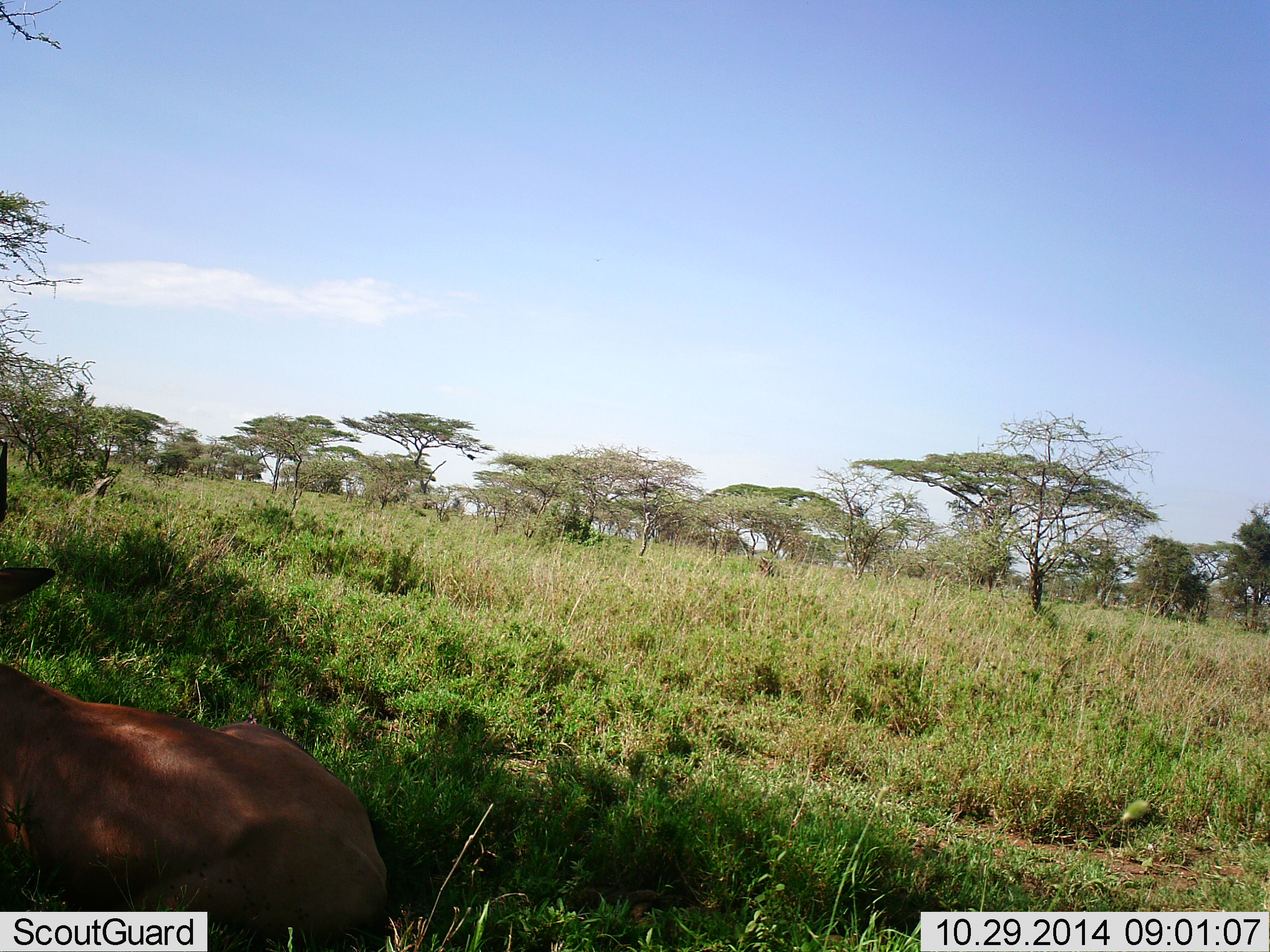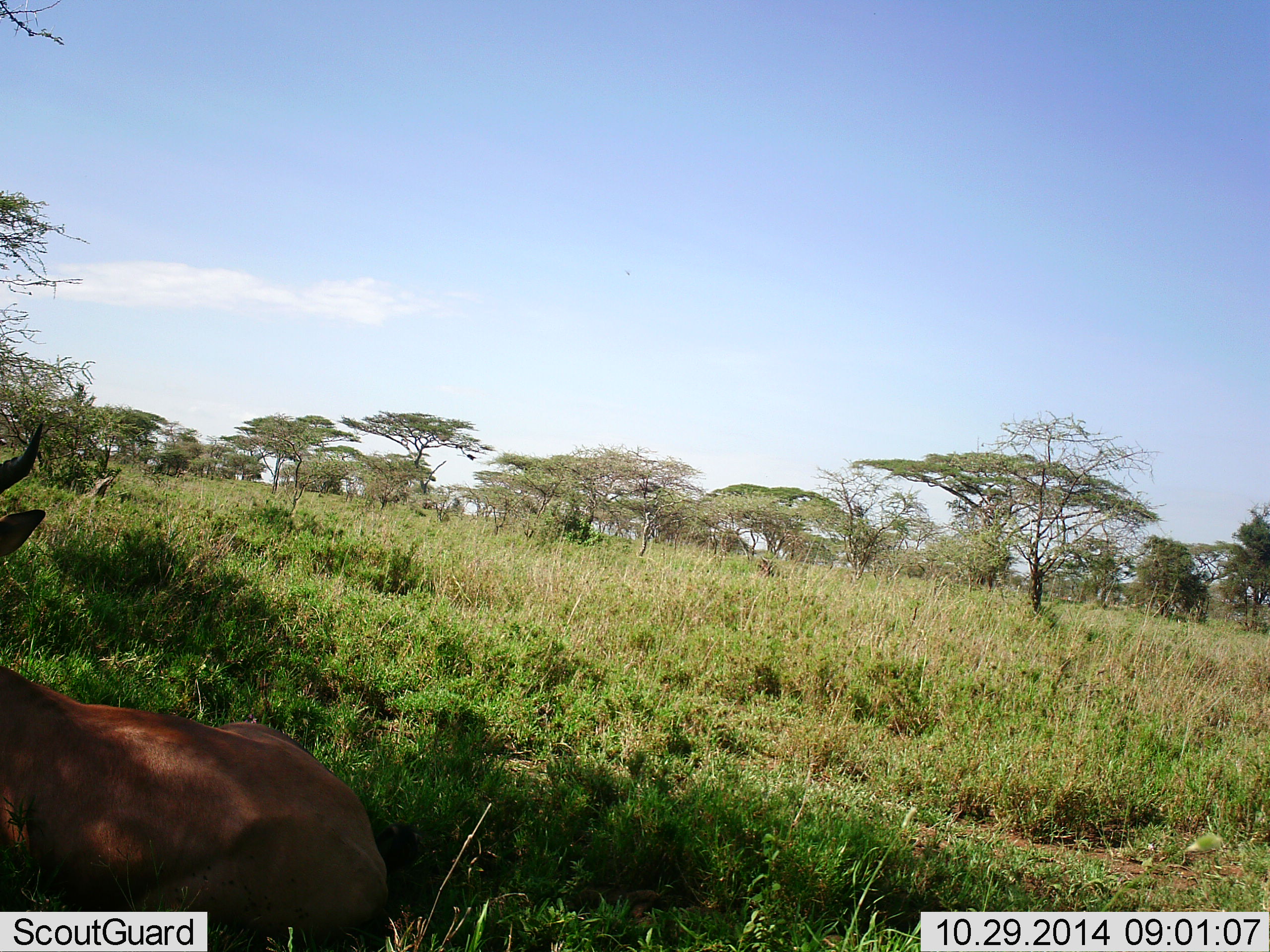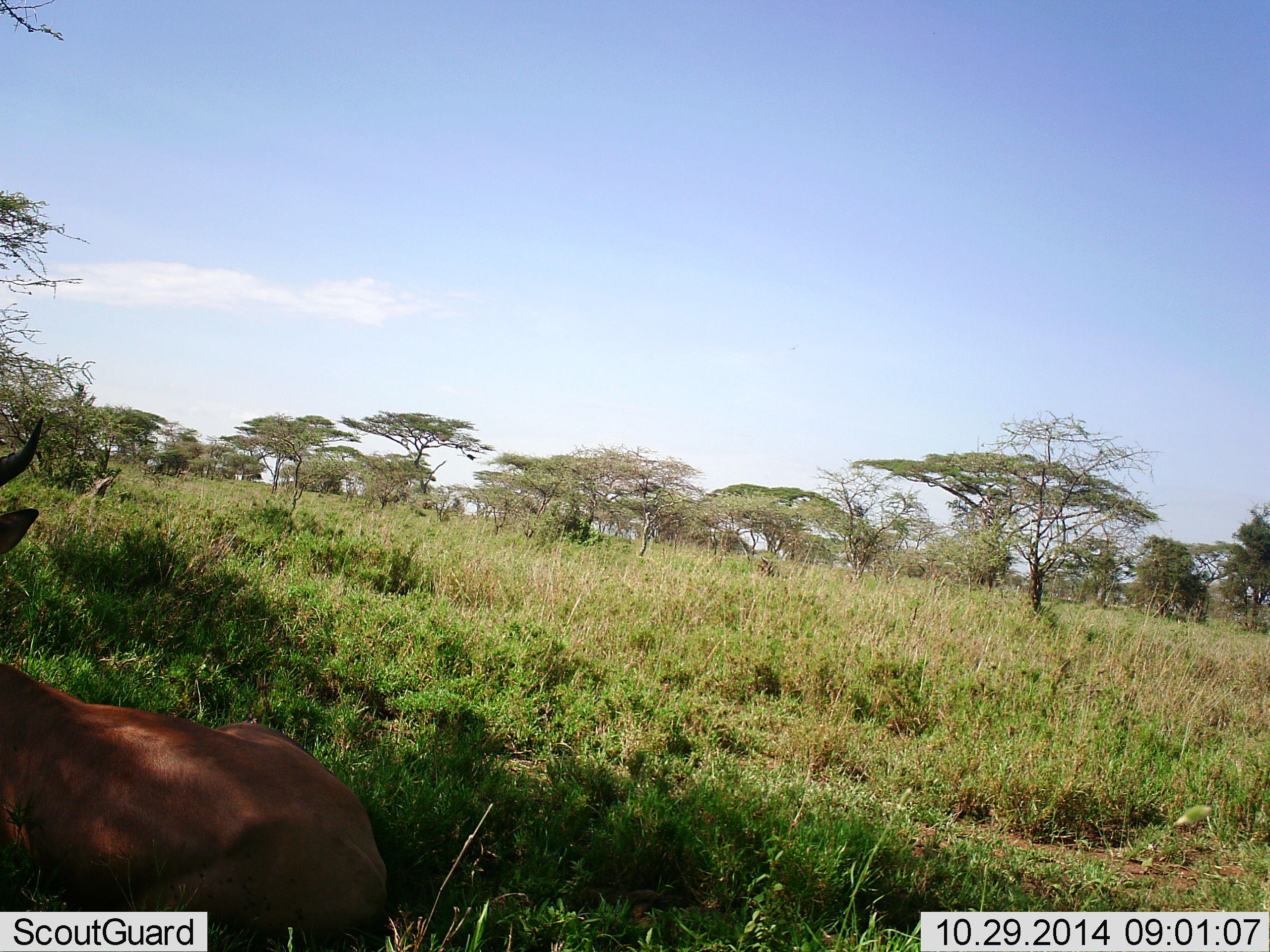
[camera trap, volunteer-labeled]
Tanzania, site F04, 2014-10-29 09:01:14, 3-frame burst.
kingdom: Animalia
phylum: Chordata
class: Mammalia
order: Artiodactyla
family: Bovidae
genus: Alcelaphus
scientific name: Alcelaphus buselaphus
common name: hartebeest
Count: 1.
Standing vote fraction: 0%.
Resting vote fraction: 100%.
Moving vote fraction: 0%.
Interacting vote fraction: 0%.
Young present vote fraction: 0%.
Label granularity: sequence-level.